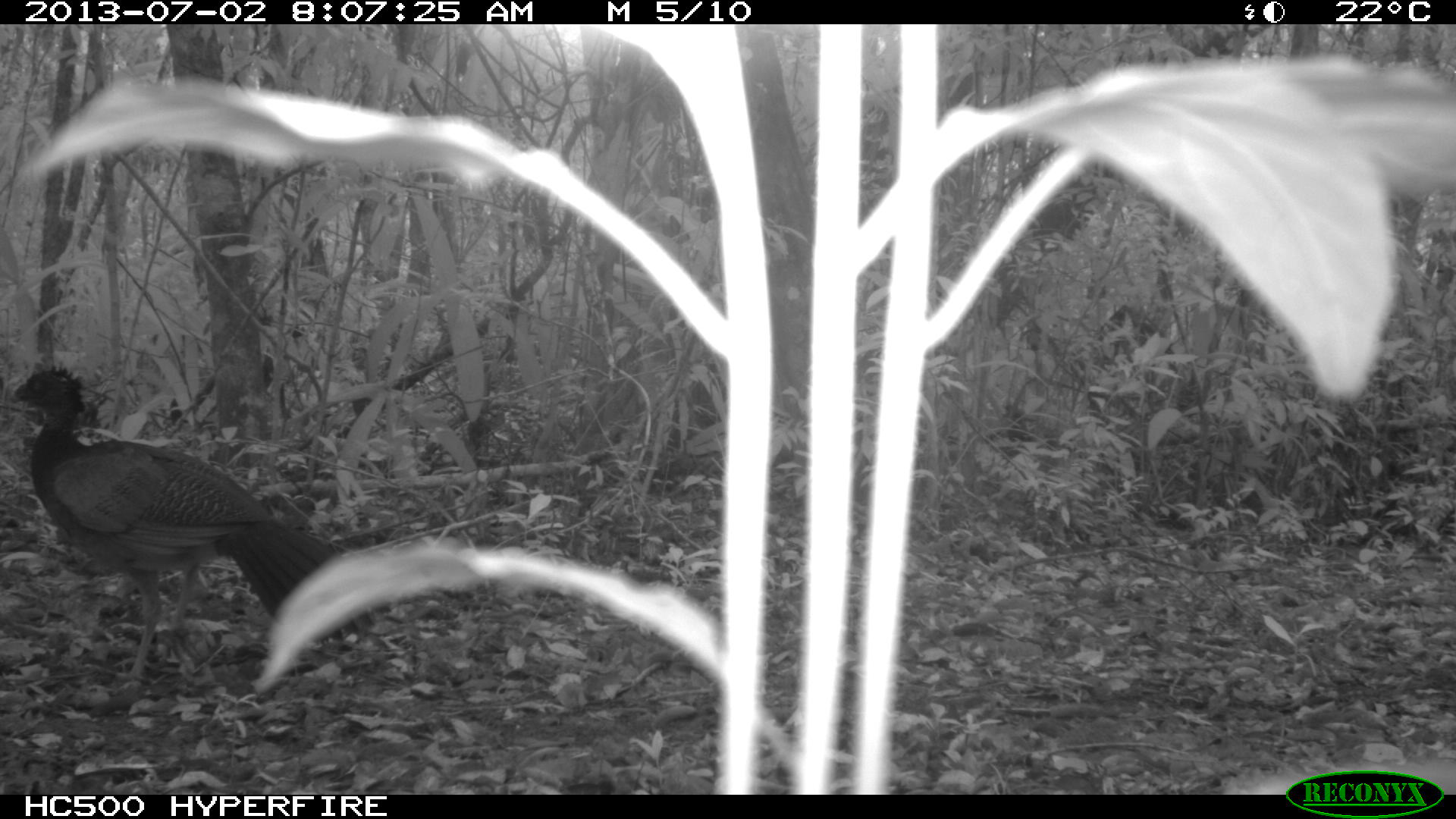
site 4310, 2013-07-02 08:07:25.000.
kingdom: Animalia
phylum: Chordata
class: Aves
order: Galliformes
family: Cracidae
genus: Crax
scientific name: Crax rubra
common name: great curassow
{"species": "Crax rubra (great curassow)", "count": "1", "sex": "female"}